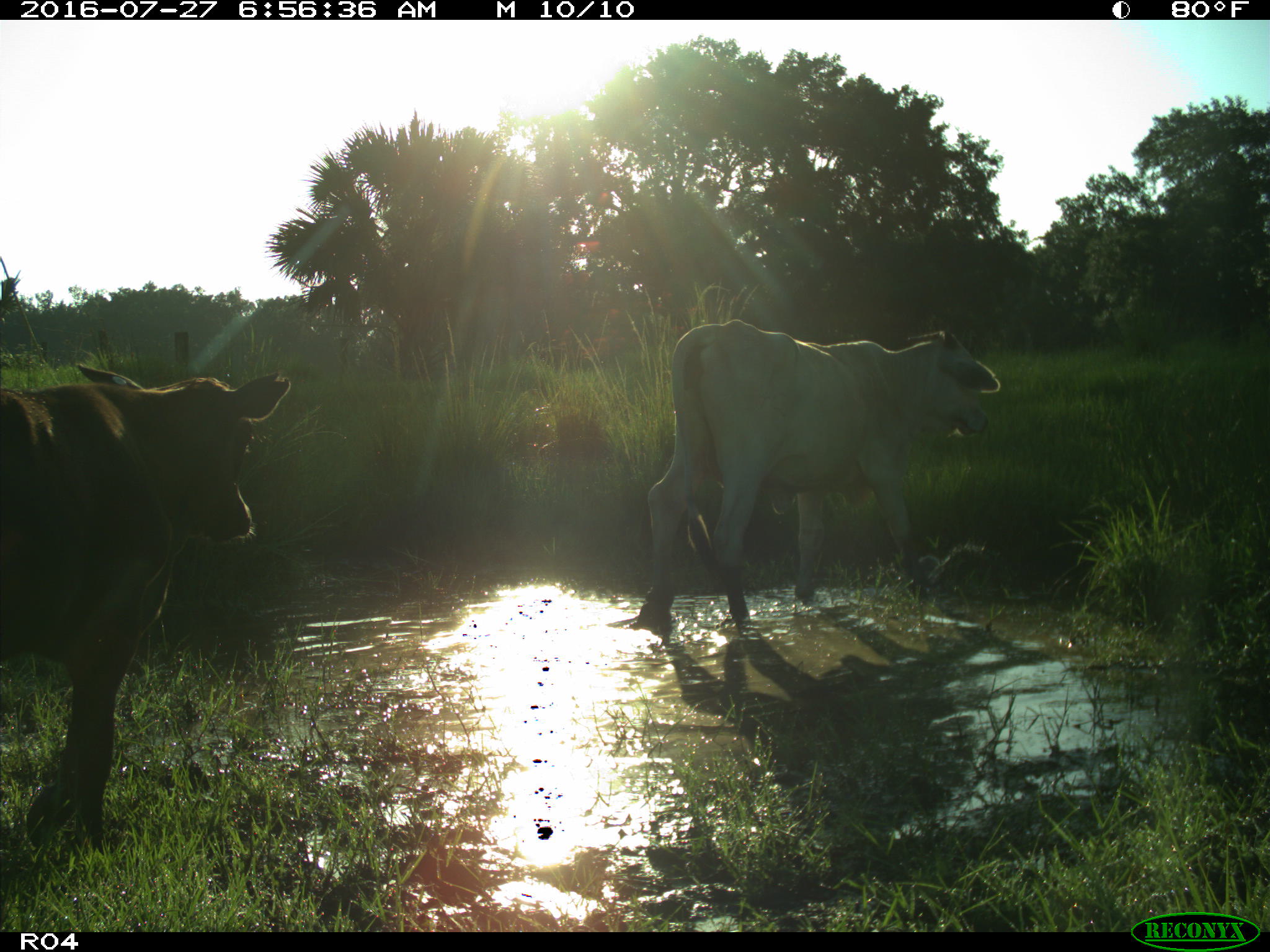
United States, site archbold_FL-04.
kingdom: Animalia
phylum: Chordata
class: Mammalia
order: Artiodactyla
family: Bovidae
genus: Bos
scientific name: Bos taurus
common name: domestic cow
Bos taurus (domestic cow).